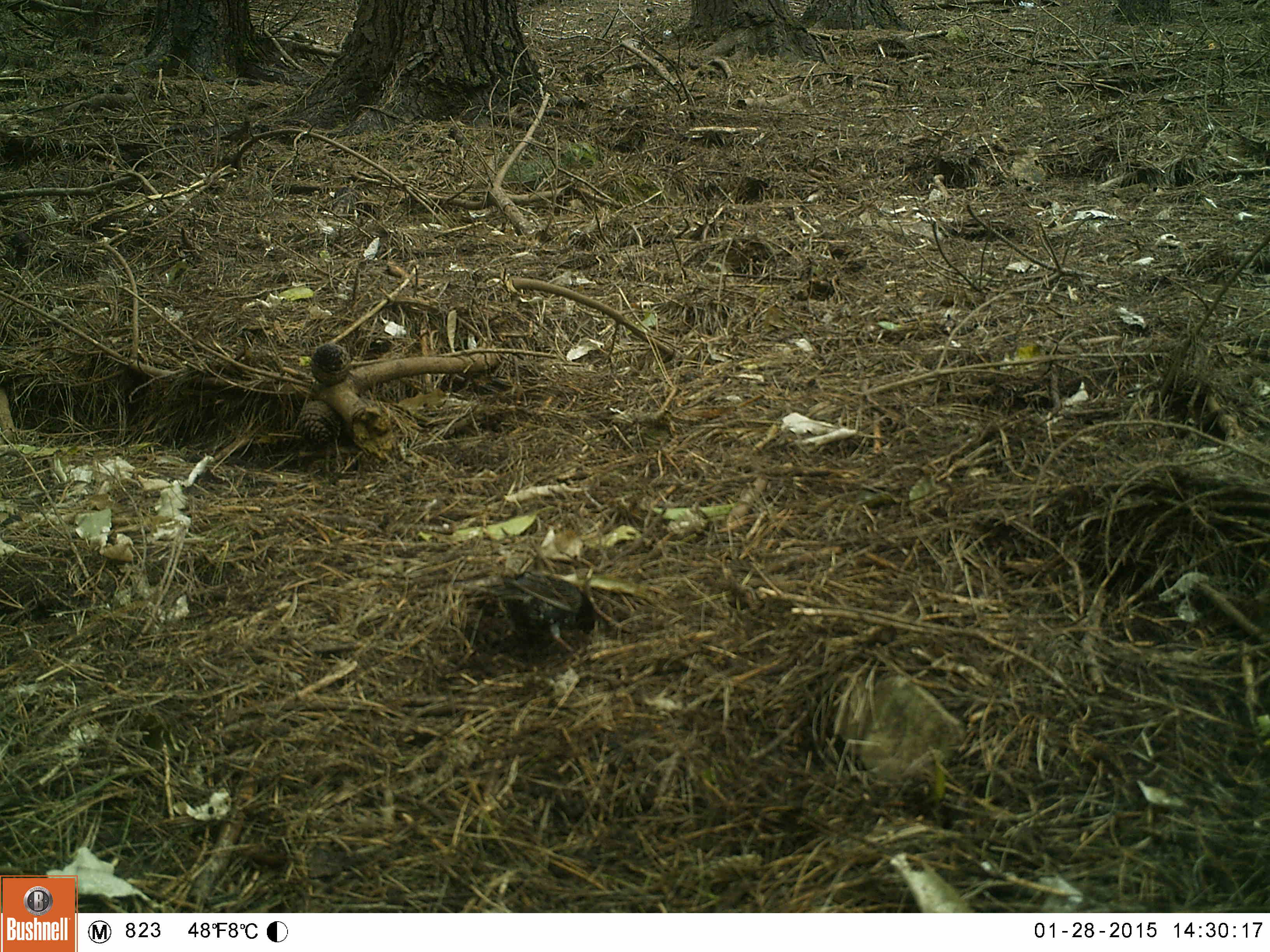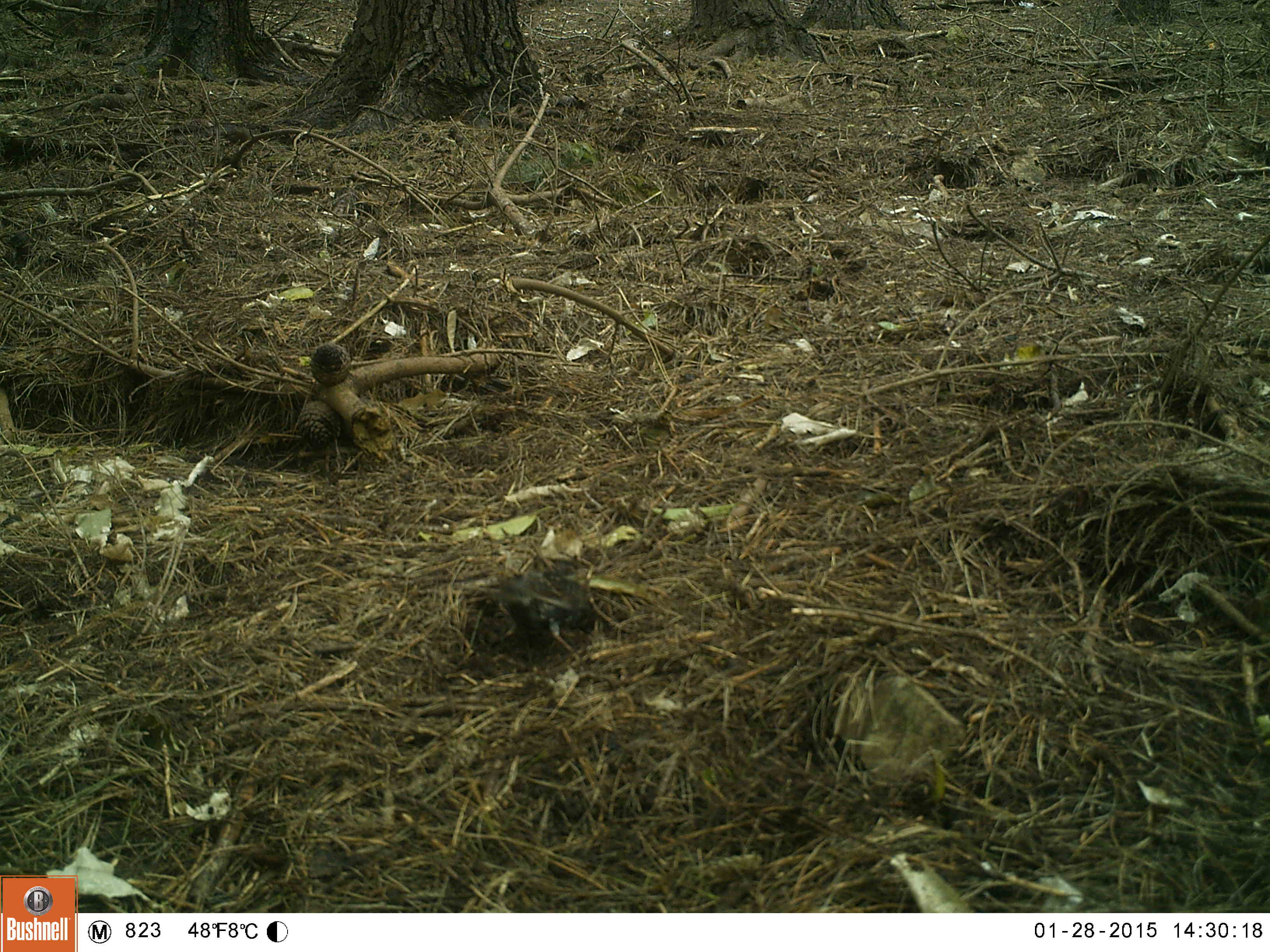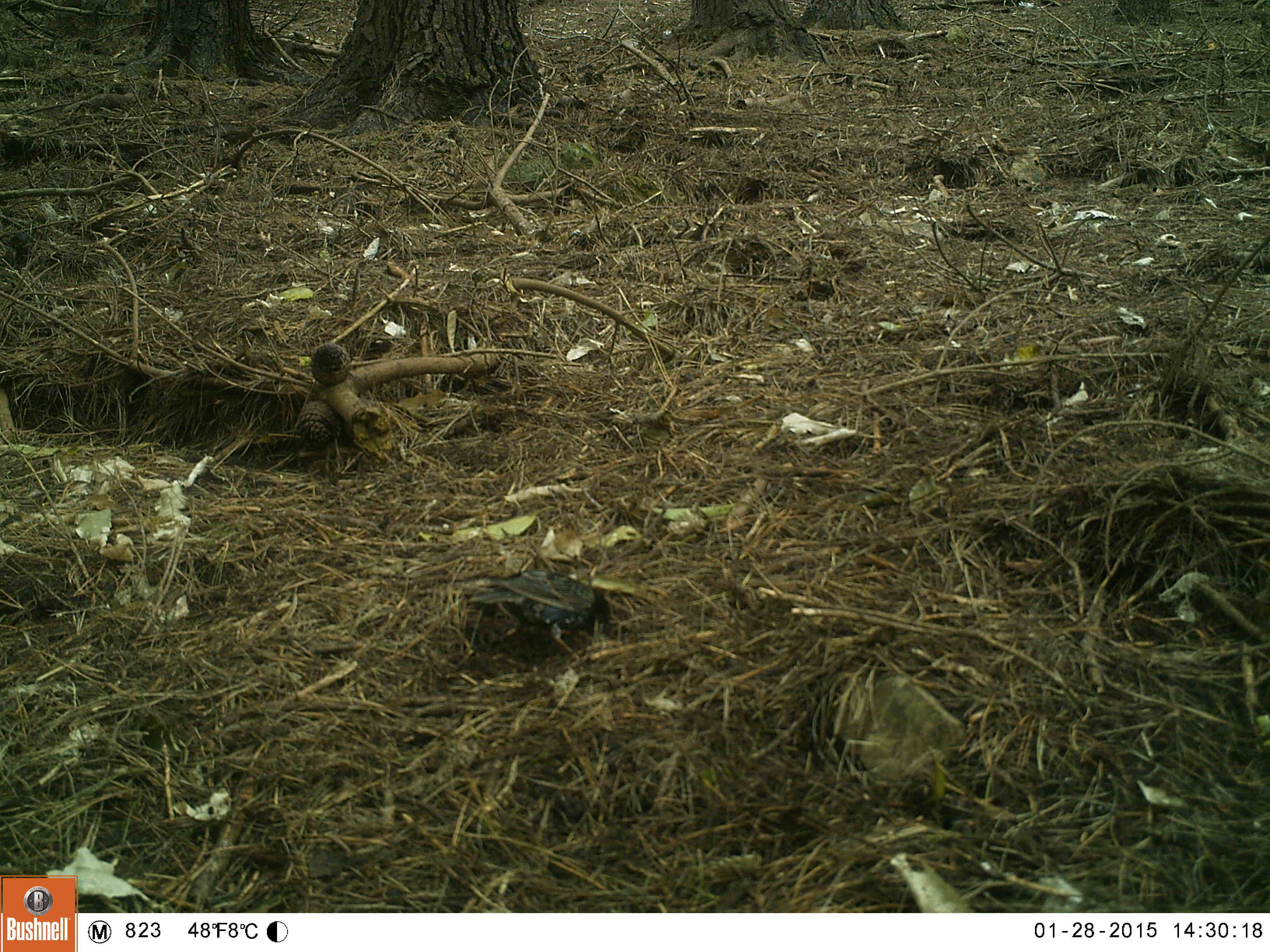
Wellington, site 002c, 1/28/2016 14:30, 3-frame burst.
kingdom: Animalia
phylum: Chordata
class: Aves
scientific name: Aves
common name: bird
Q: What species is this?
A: Bird (Aves).